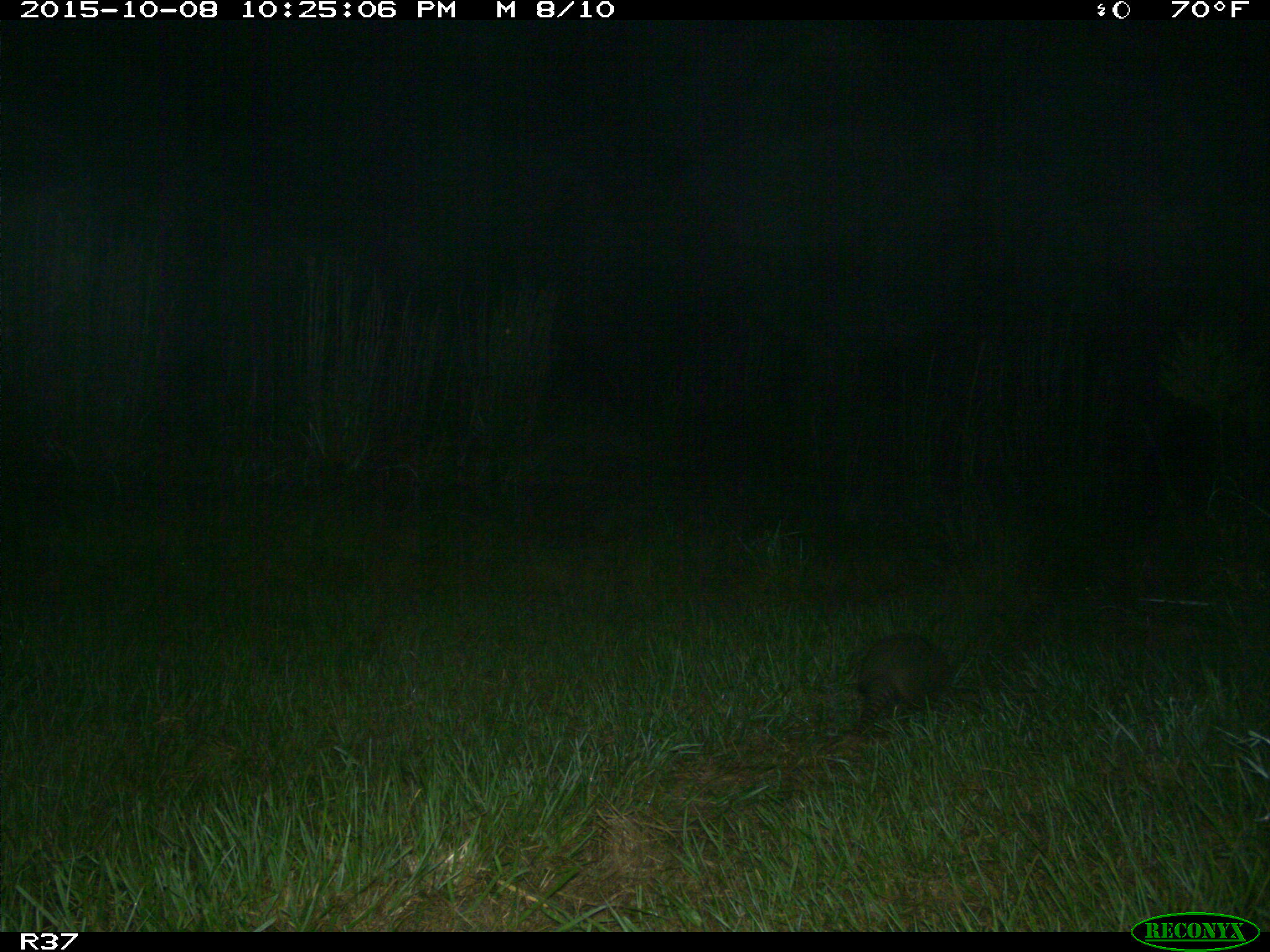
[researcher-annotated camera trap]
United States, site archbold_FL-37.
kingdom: Animalia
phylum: Chordata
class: Mammalia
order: Cingulata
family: Dasypodidae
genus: Dasypus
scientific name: Dasypus novemcinctus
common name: nine-banded armadillo